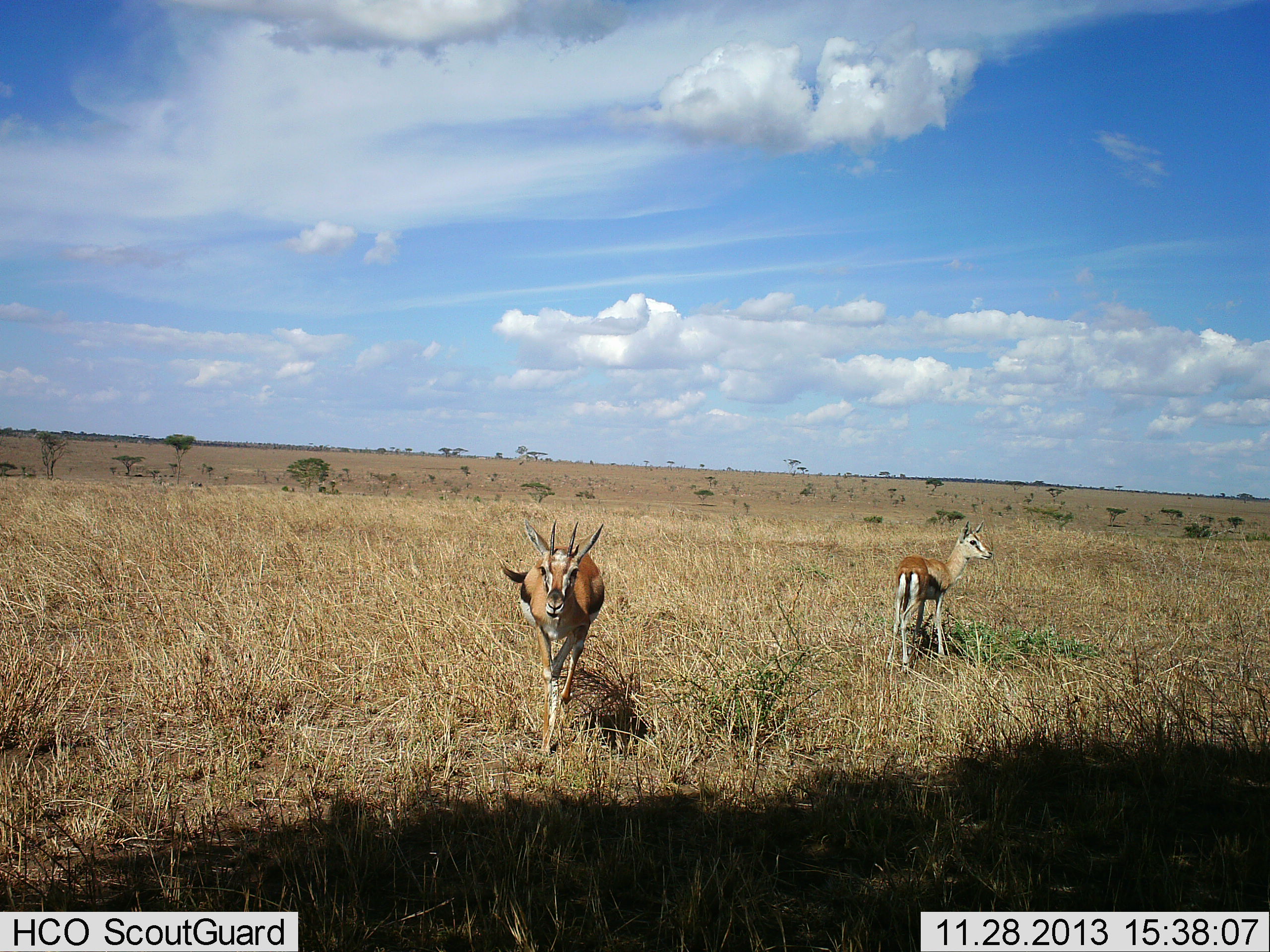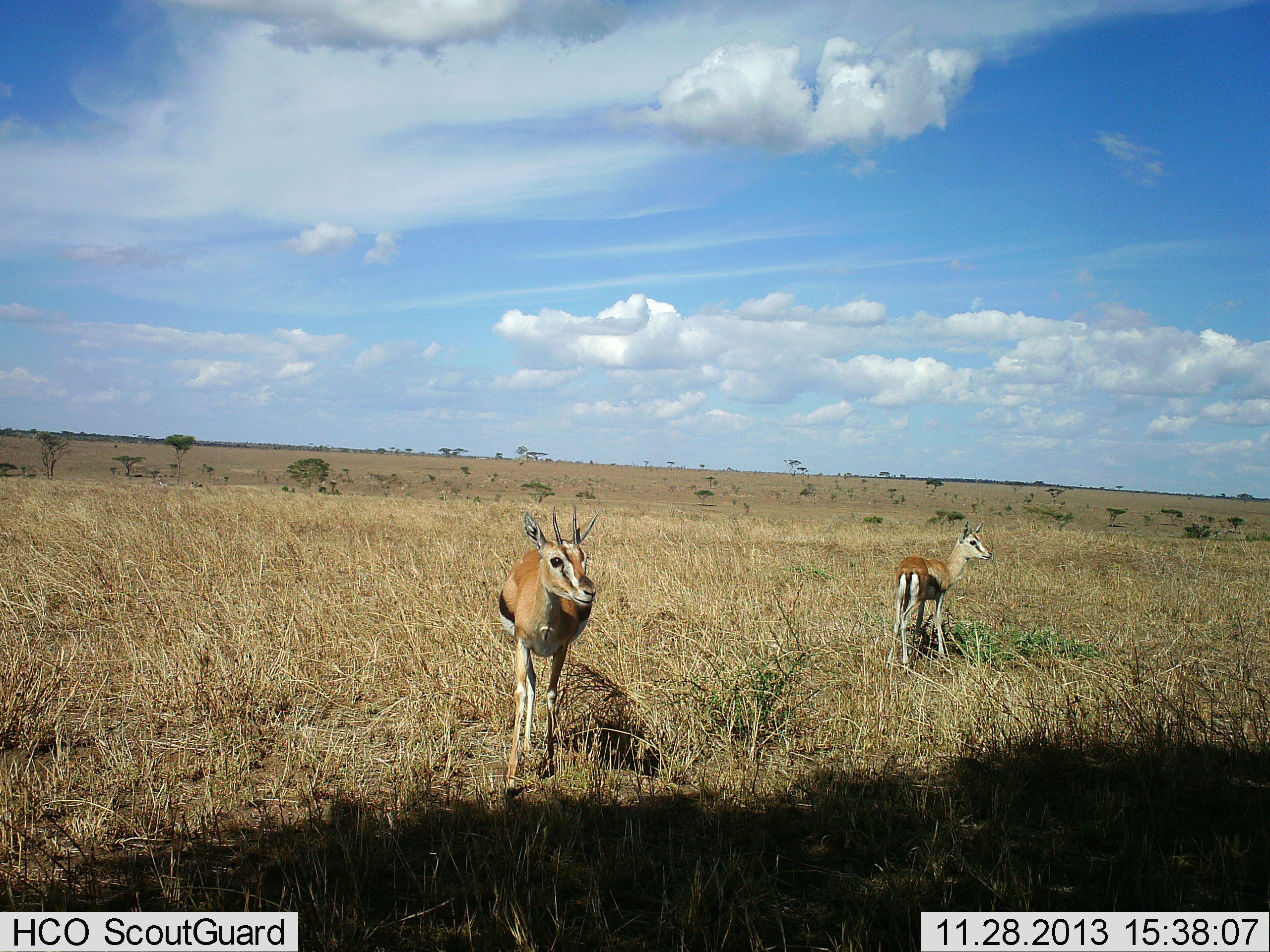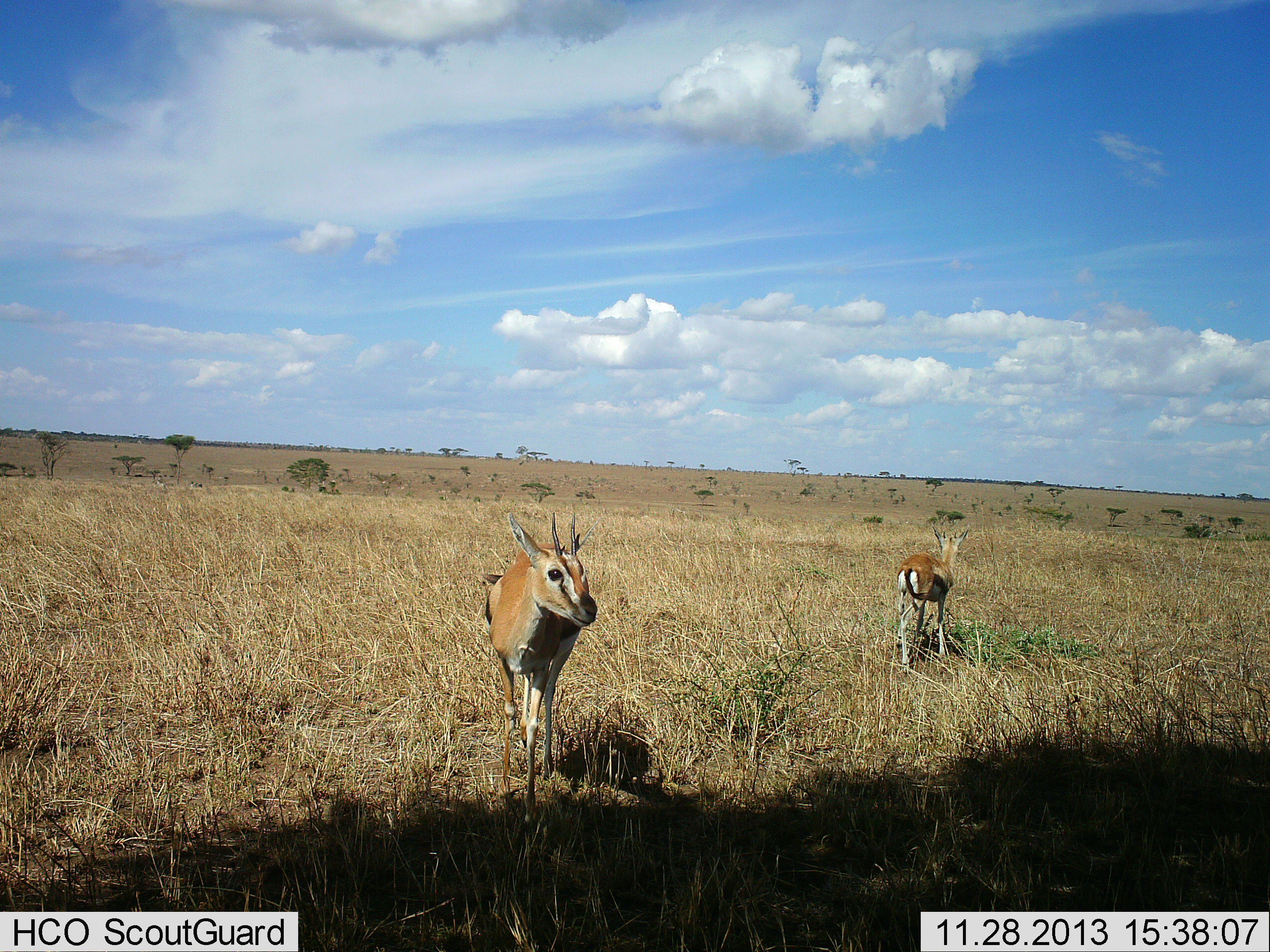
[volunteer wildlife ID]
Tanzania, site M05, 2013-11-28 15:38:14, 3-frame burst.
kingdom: Animalia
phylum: Chordata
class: Mammalia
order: Artiodactyla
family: Bovidae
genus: Eudorcas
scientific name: Eudorcas thomsonii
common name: thomson's gazelle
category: gazellethomsons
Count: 2.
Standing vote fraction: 50%.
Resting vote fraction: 10%.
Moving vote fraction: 60%.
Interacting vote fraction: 0%.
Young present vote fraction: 0%.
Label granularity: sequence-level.